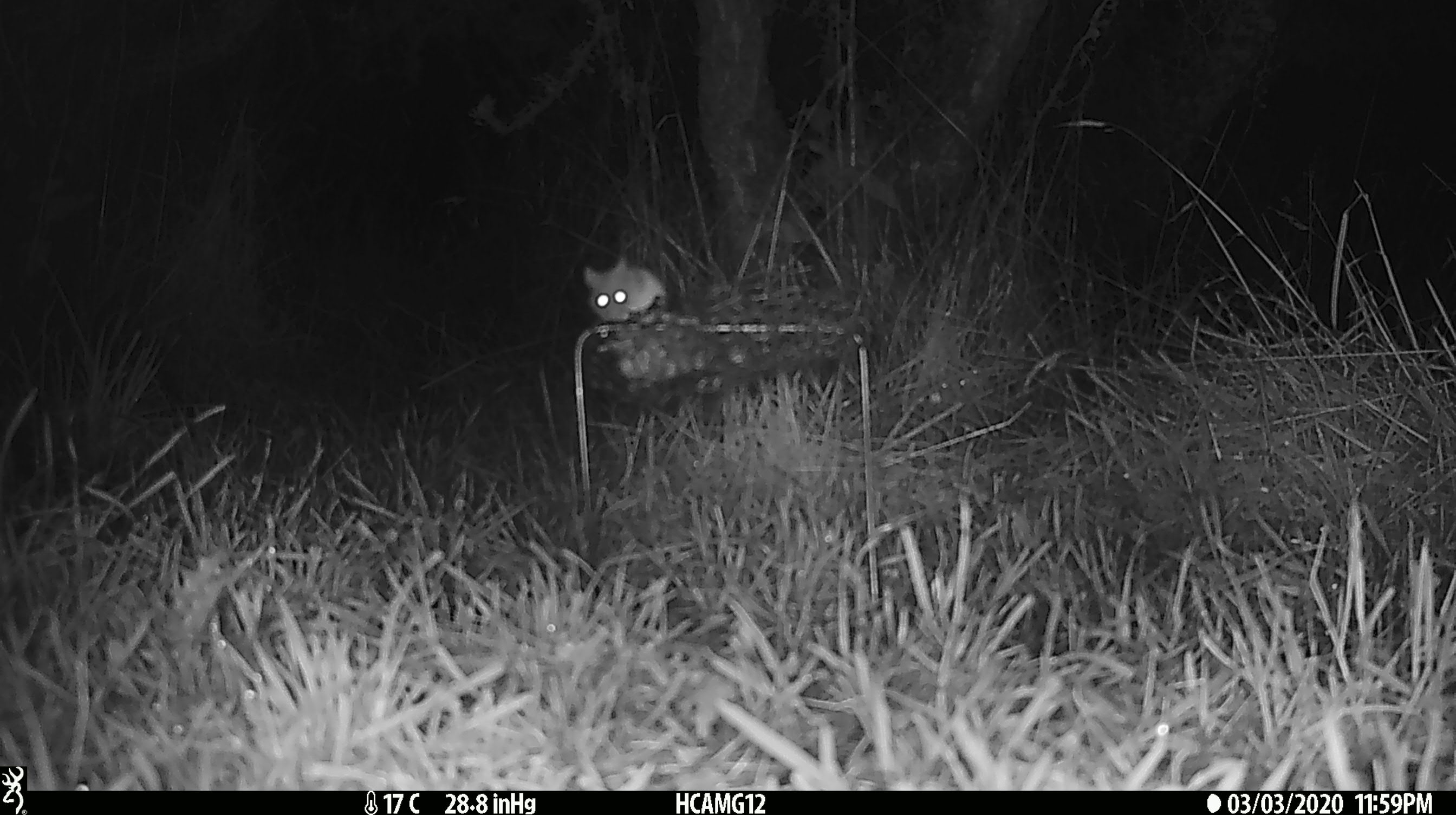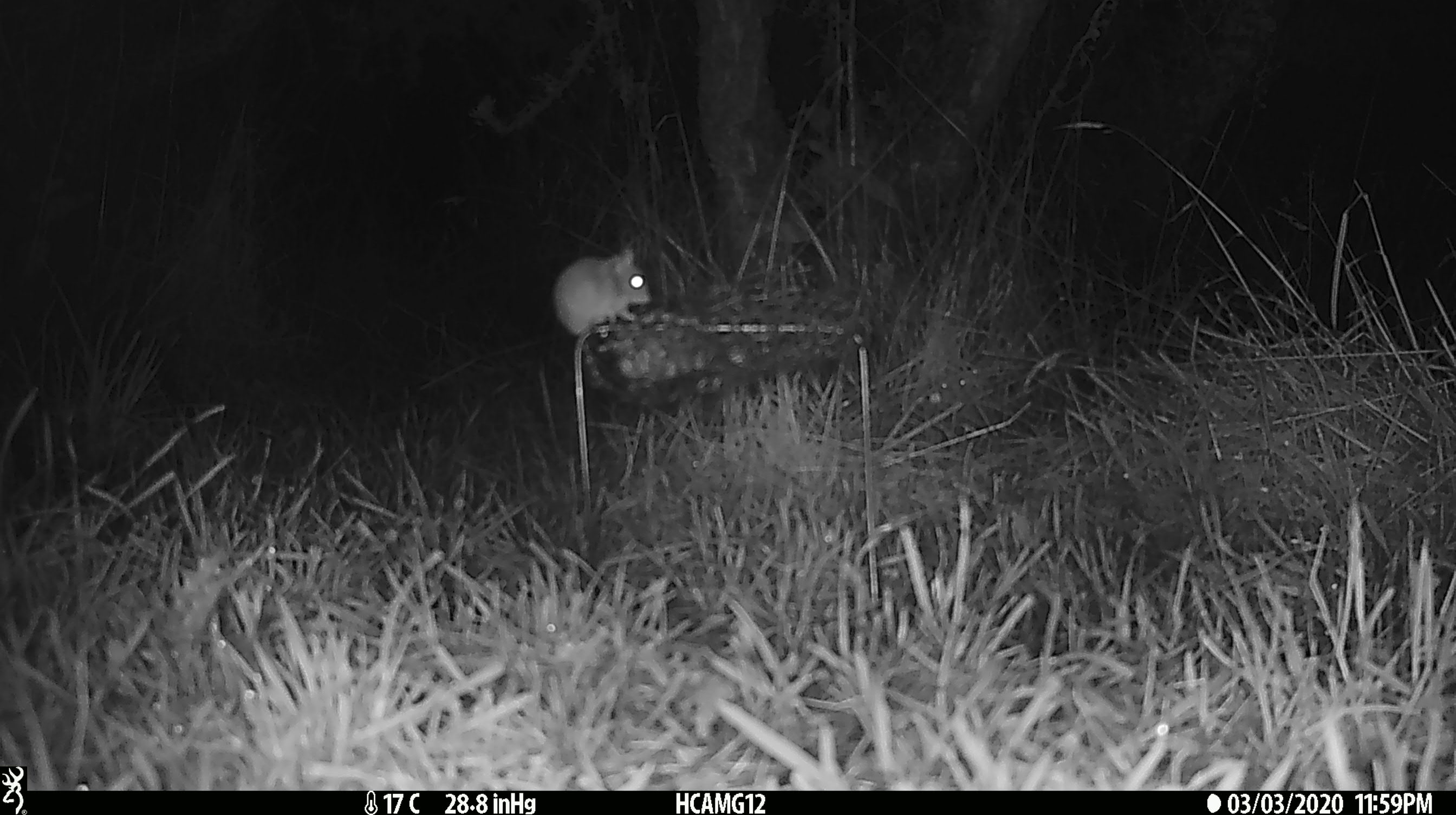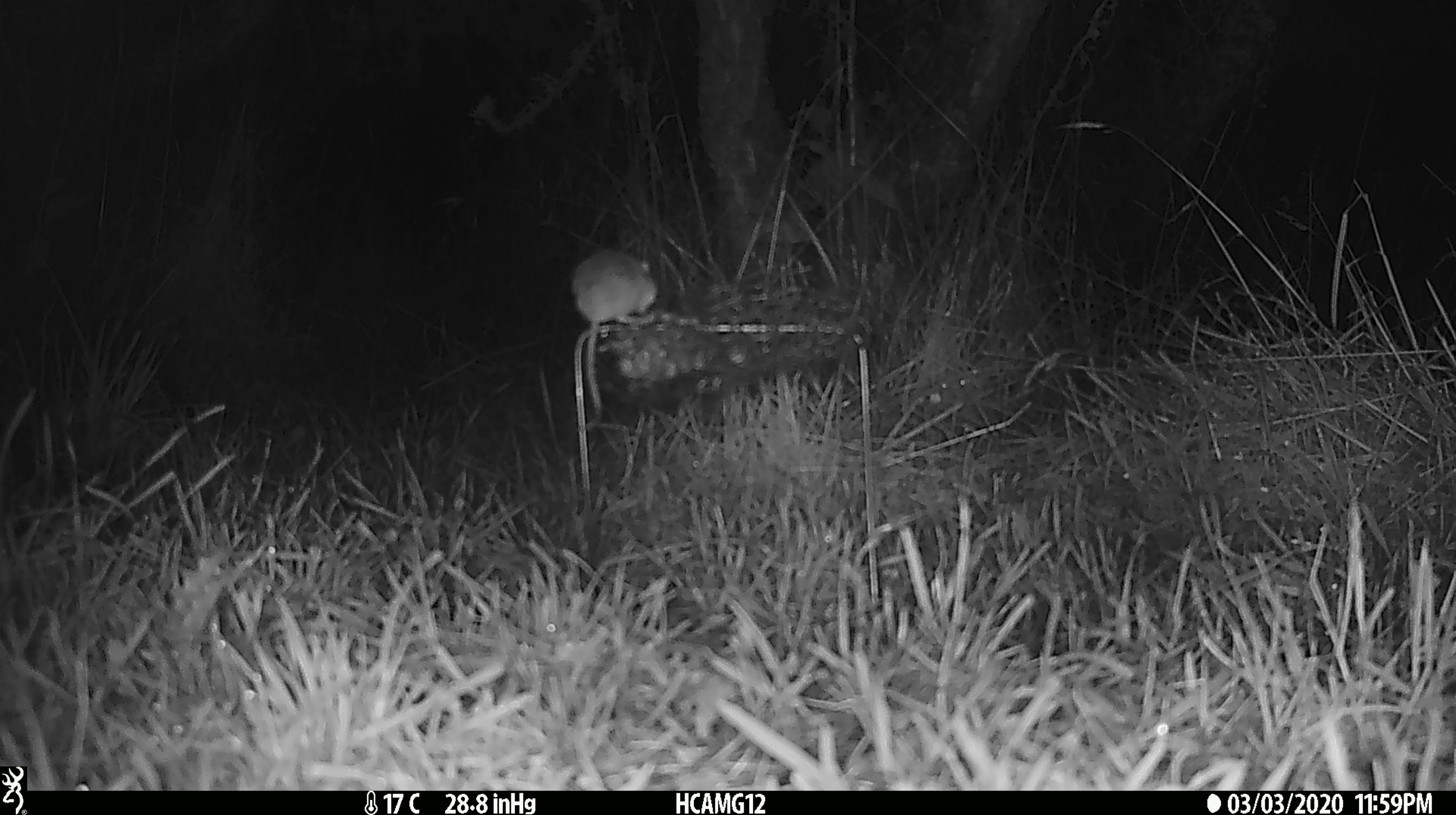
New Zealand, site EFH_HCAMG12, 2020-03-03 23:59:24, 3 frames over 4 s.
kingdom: Animalia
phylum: Chordata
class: Mammalia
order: Rodentia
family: Muridae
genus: Mus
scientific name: Mus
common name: mouse